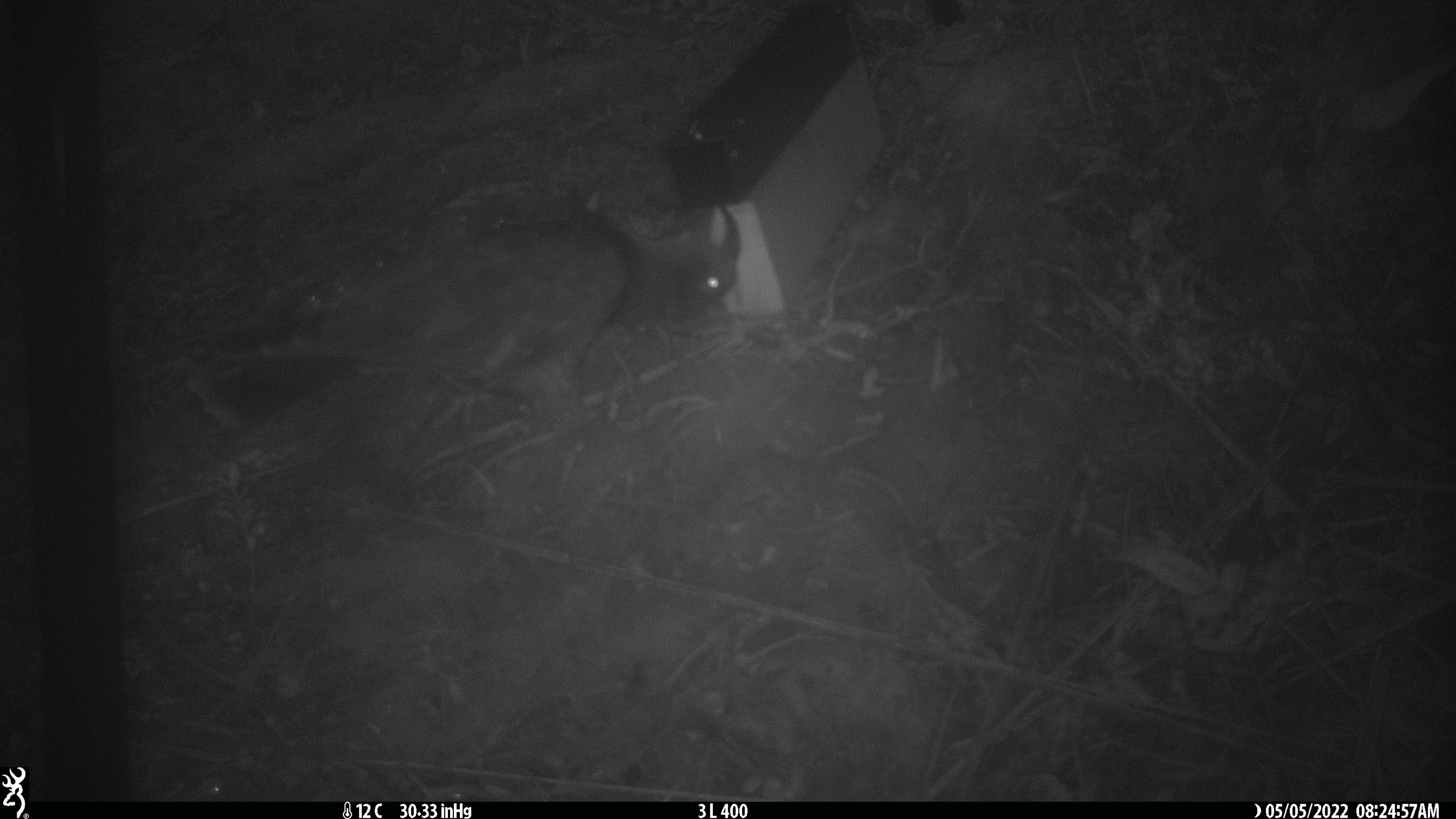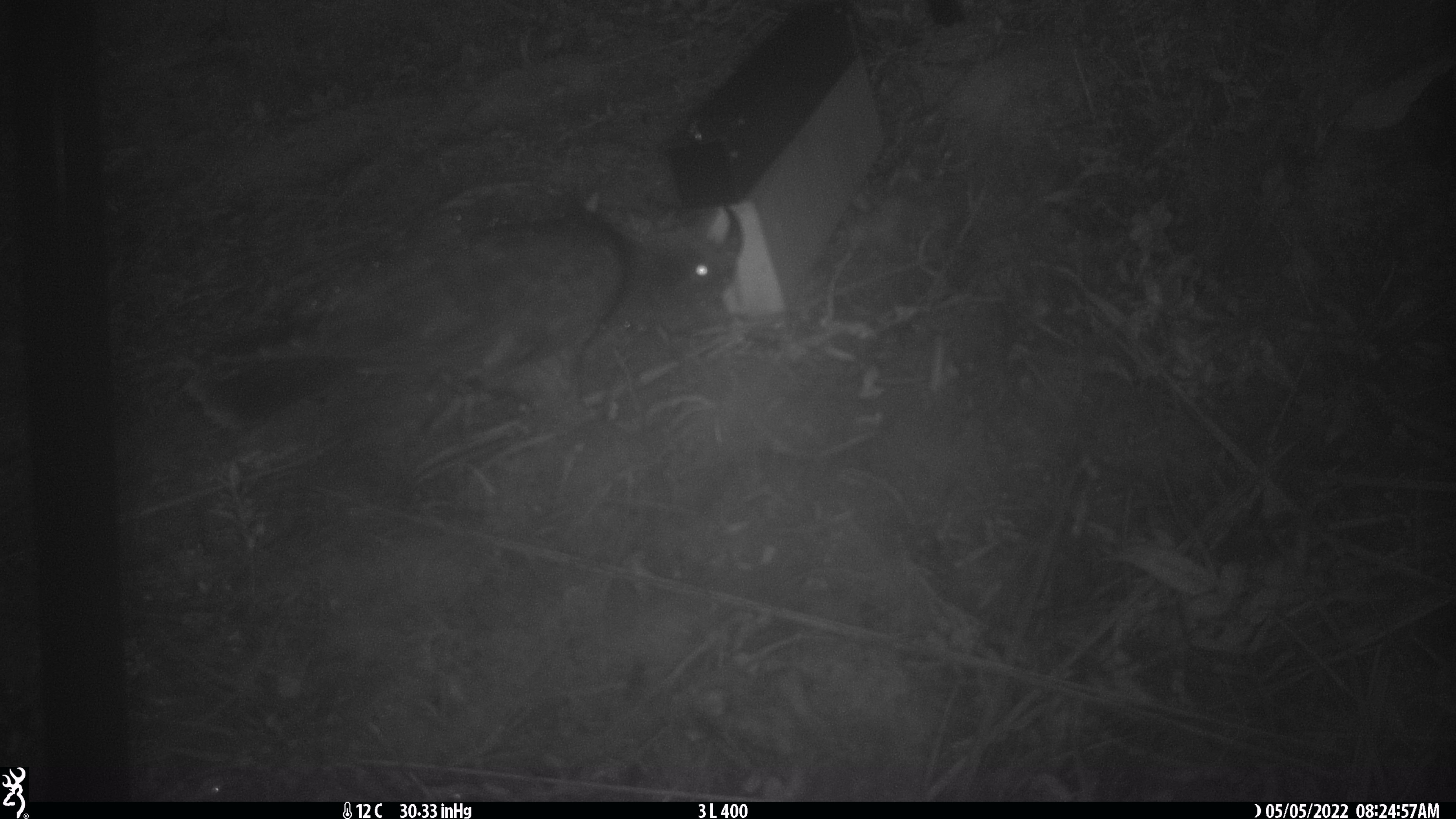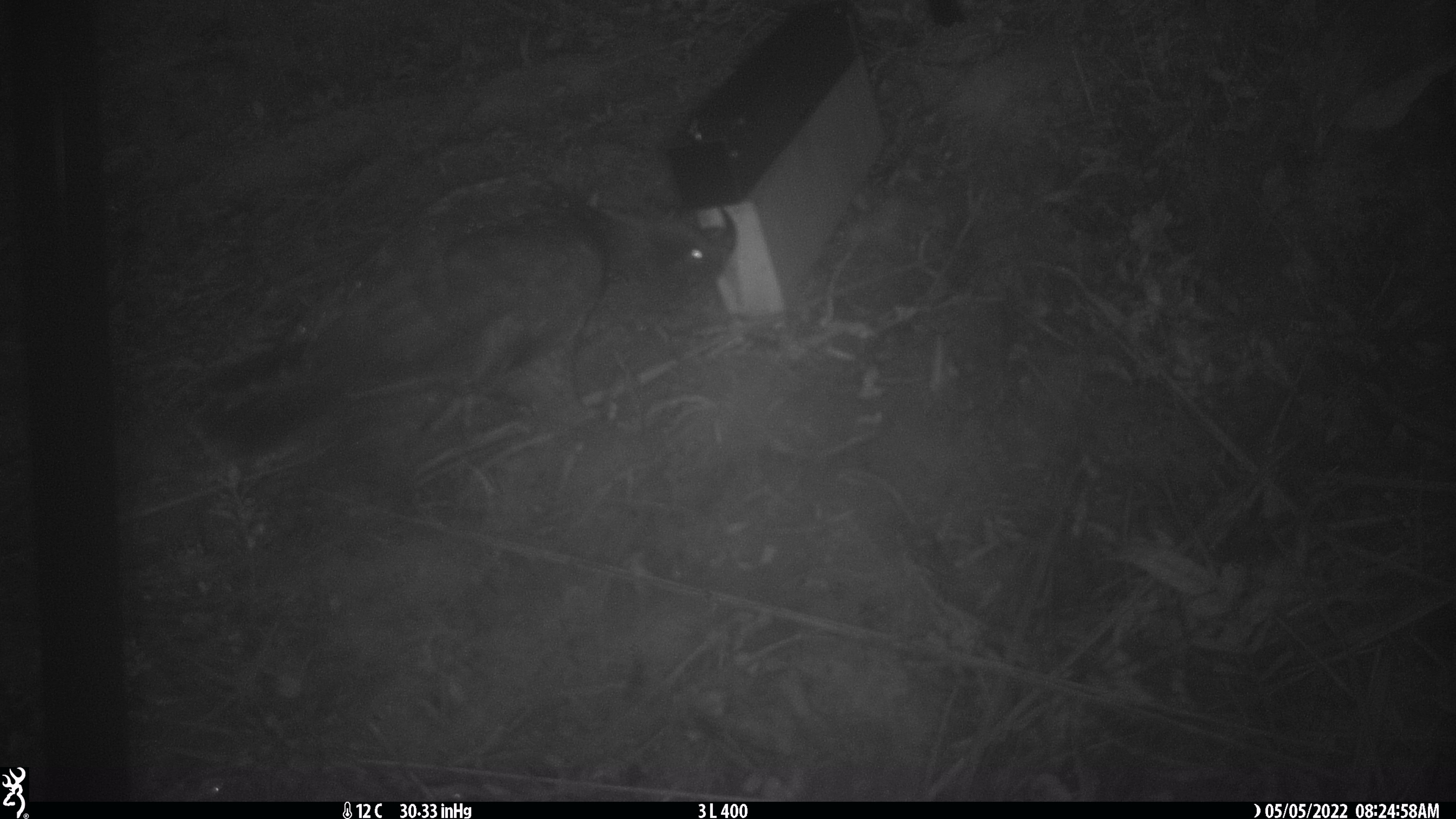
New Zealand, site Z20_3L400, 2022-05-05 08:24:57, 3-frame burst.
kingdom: Animalia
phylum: Chordata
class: Aves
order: Psittaciformes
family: Strigopidae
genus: Nestor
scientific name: Nestor notabilis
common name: kea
Kea (Nestor notabilis).